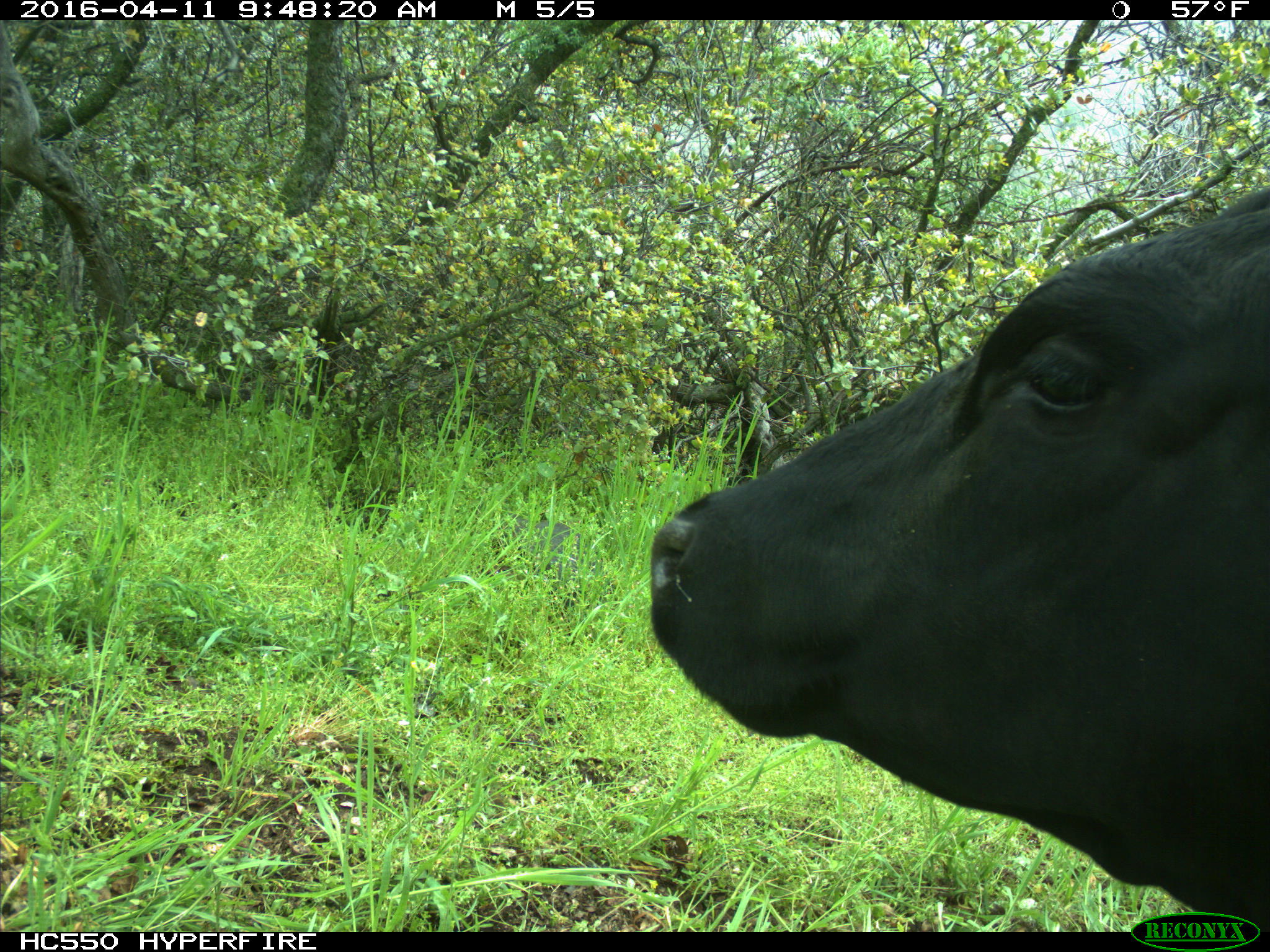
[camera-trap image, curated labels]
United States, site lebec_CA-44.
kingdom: Animalia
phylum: Chordata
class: Mammalia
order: Artiodactyla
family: Bovidae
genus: Bos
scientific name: Bos taurus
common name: domestic cow